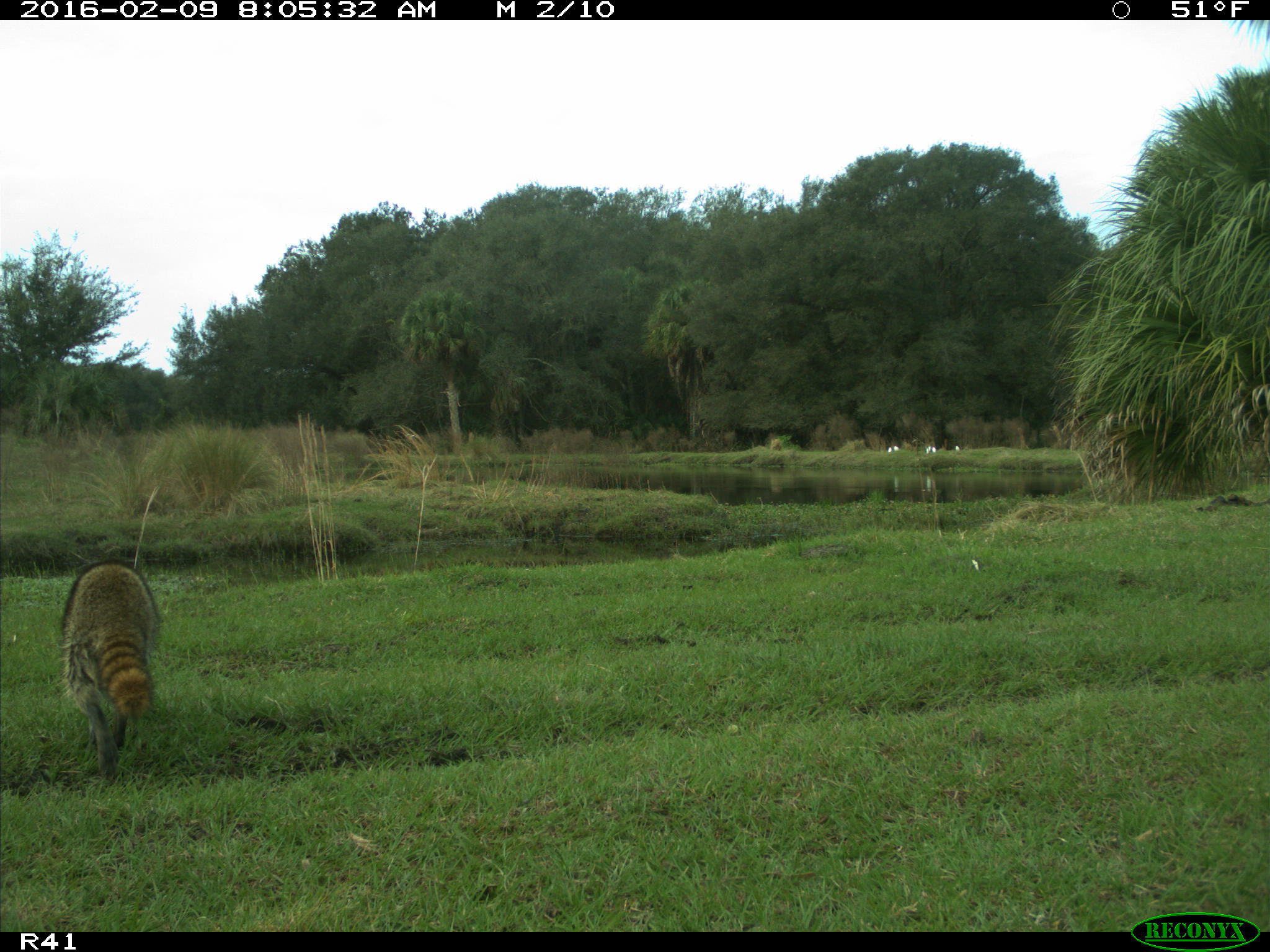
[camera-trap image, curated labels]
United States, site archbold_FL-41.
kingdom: Animalia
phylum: Chordata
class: Mammalia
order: Carnivora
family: Procyonidae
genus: Procyon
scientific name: Procyon lotor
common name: common raccoon